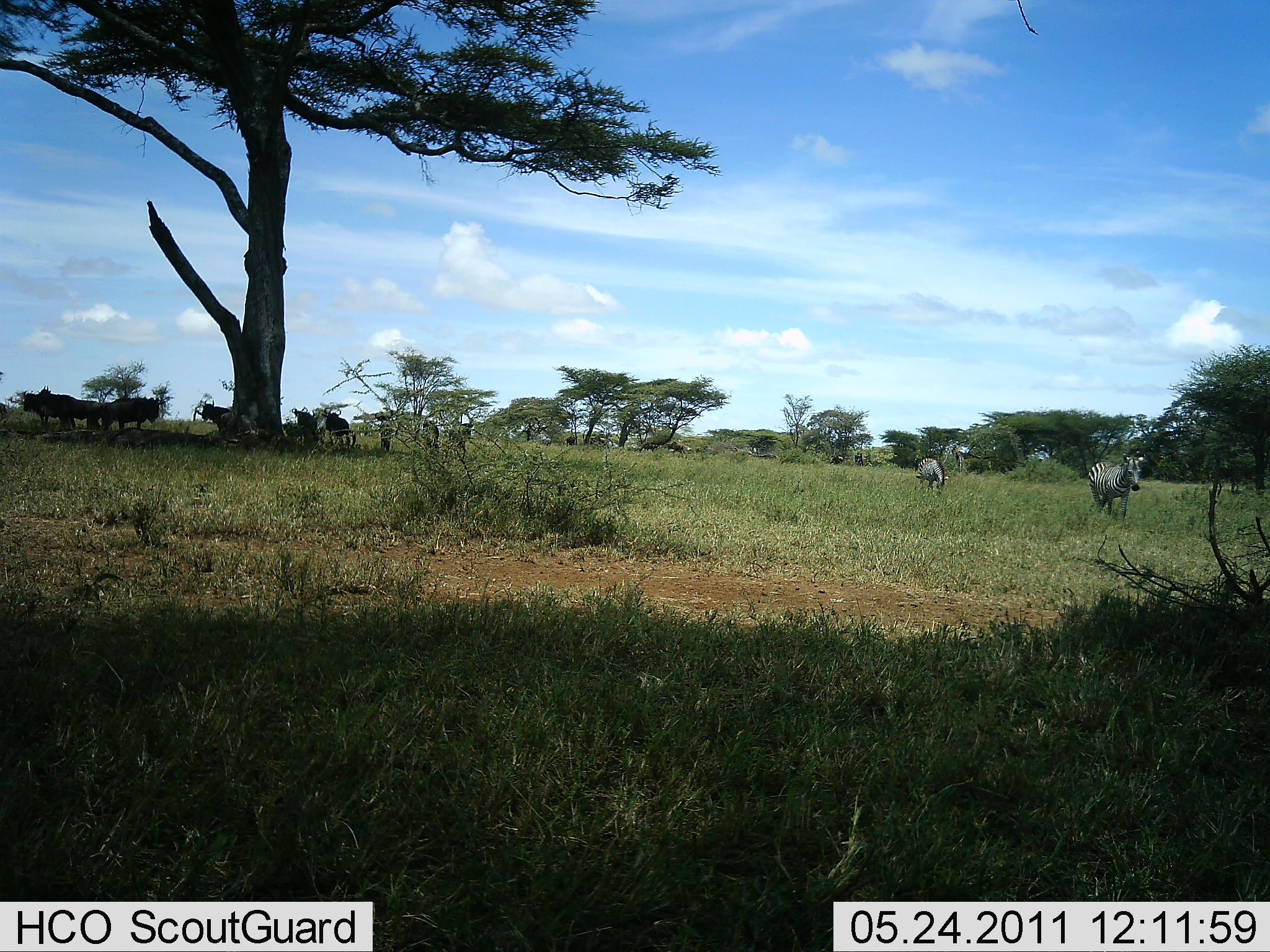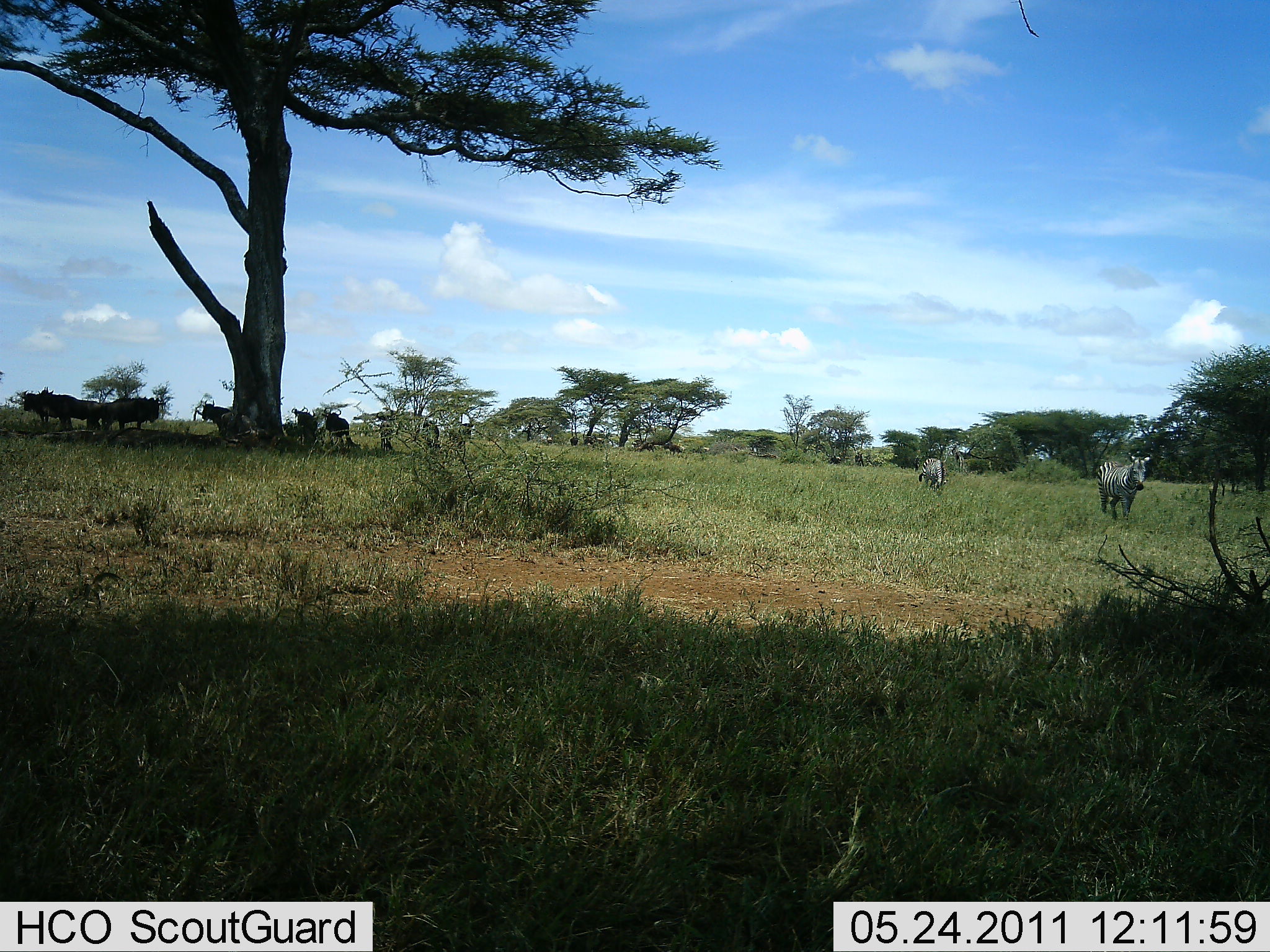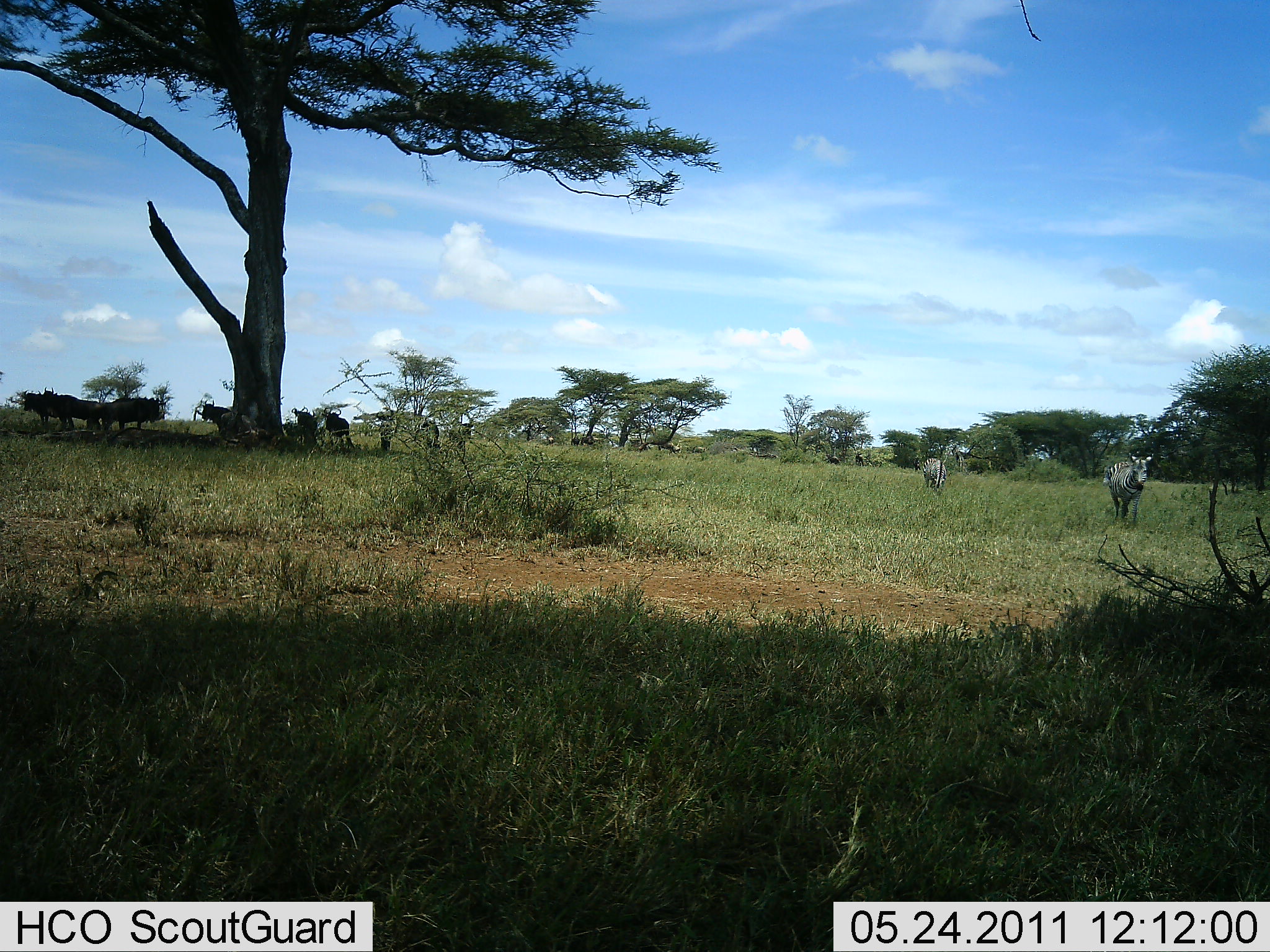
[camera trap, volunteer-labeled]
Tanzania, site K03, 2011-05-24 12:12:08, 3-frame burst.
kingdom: Animalia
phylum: Chordata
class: Mammalia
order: Artiodactyla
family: Bovidae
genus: Connochaetes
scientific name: Connochaetes taurinus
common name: blue wildebeest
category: wildebeest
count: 11-50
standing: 90%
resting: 10%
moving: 50%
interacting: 0%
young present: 0%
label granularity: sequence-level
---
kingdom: Animalia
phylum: Chordata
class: Mammalia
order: Perissodactyla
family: Equidae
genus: Equus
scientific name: Equus quagga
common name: plains zebra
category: zebra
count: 2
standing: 31%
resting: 0%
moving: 85%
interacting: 0%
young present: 0%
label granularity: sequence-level